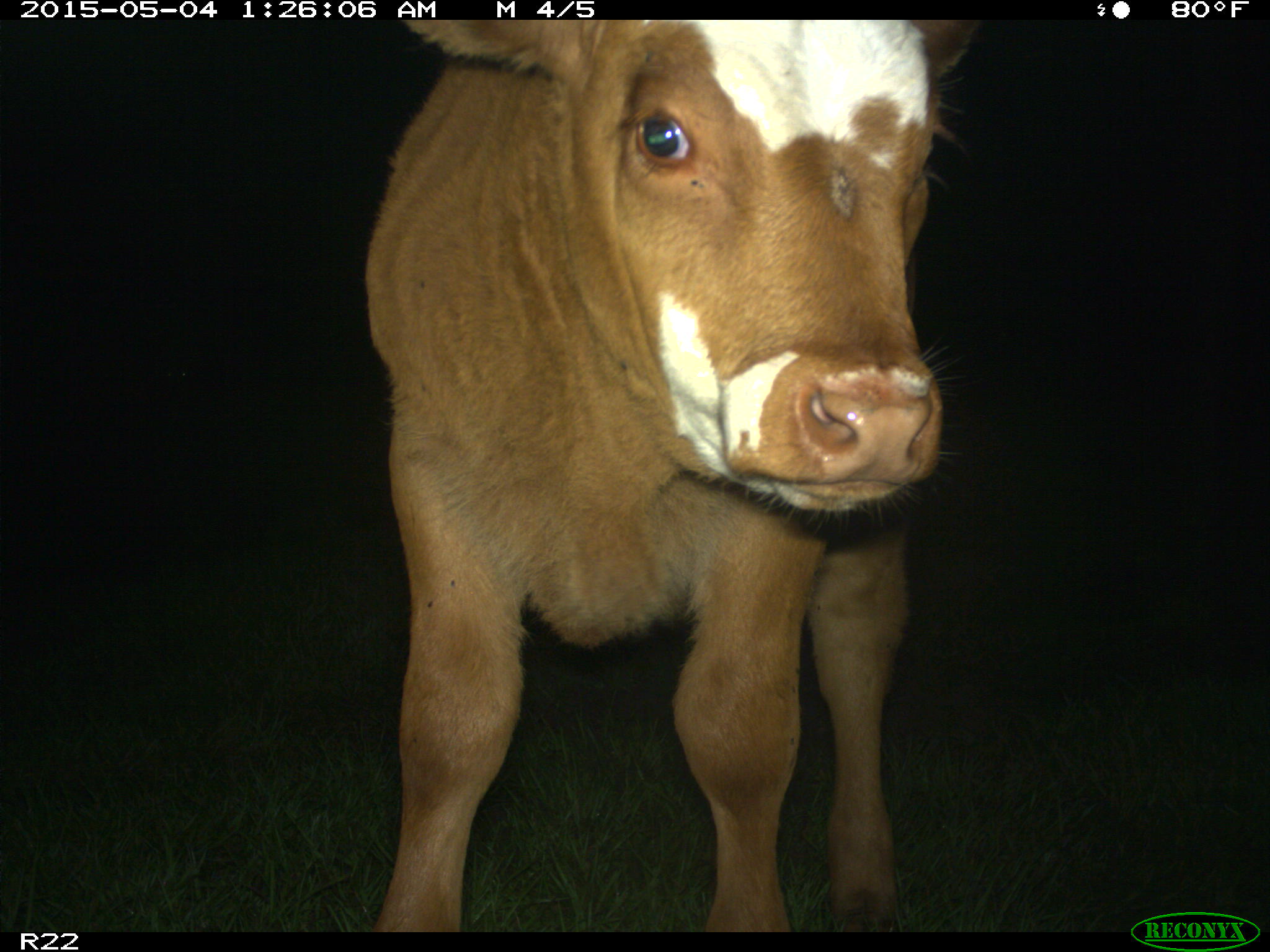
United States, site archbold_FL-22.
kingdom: Animalia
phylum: Chordata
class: Mammalia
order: Artiodactyla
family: Bovidae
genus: Bos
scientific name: Bos taurus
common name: domestic cow